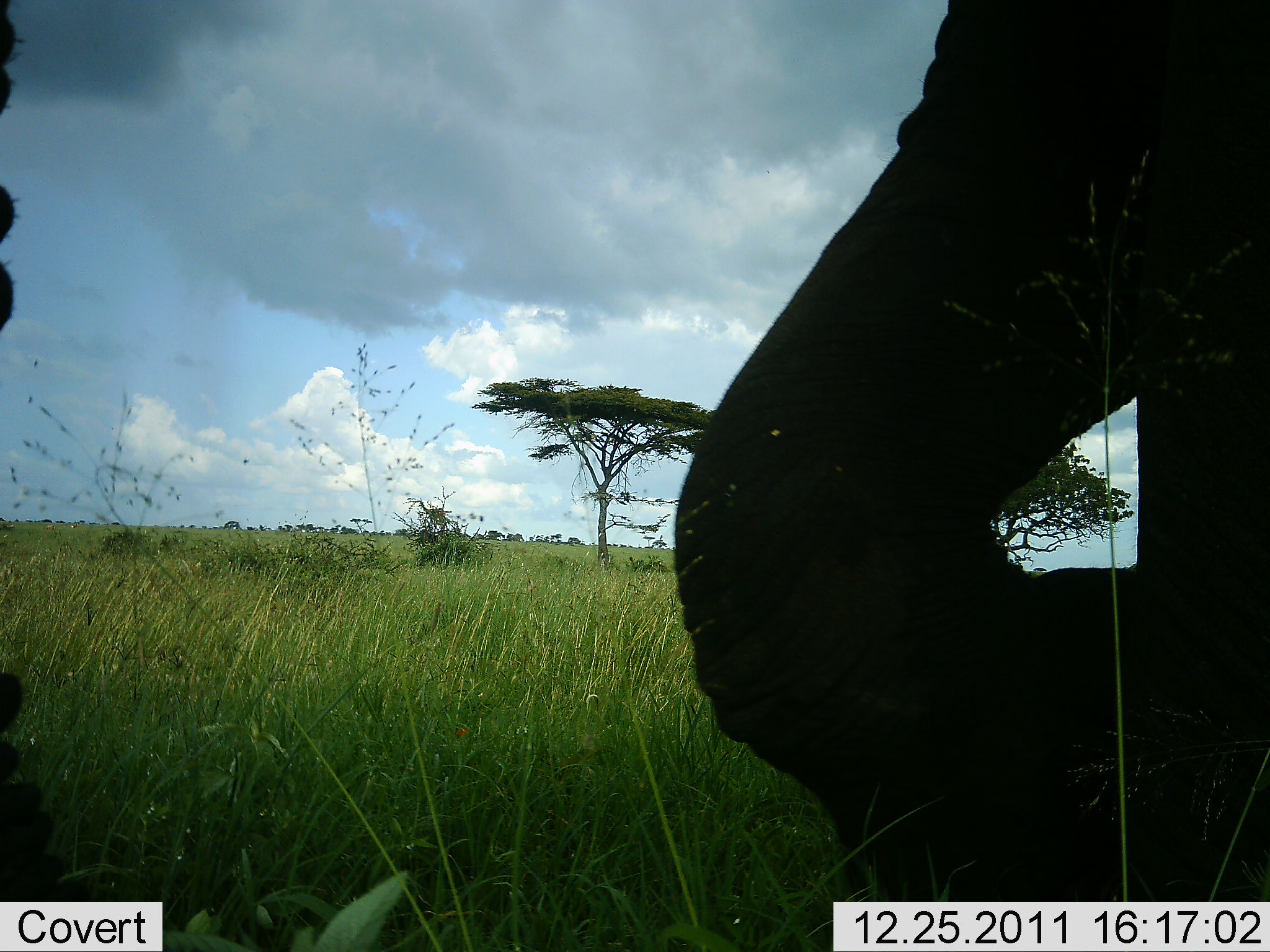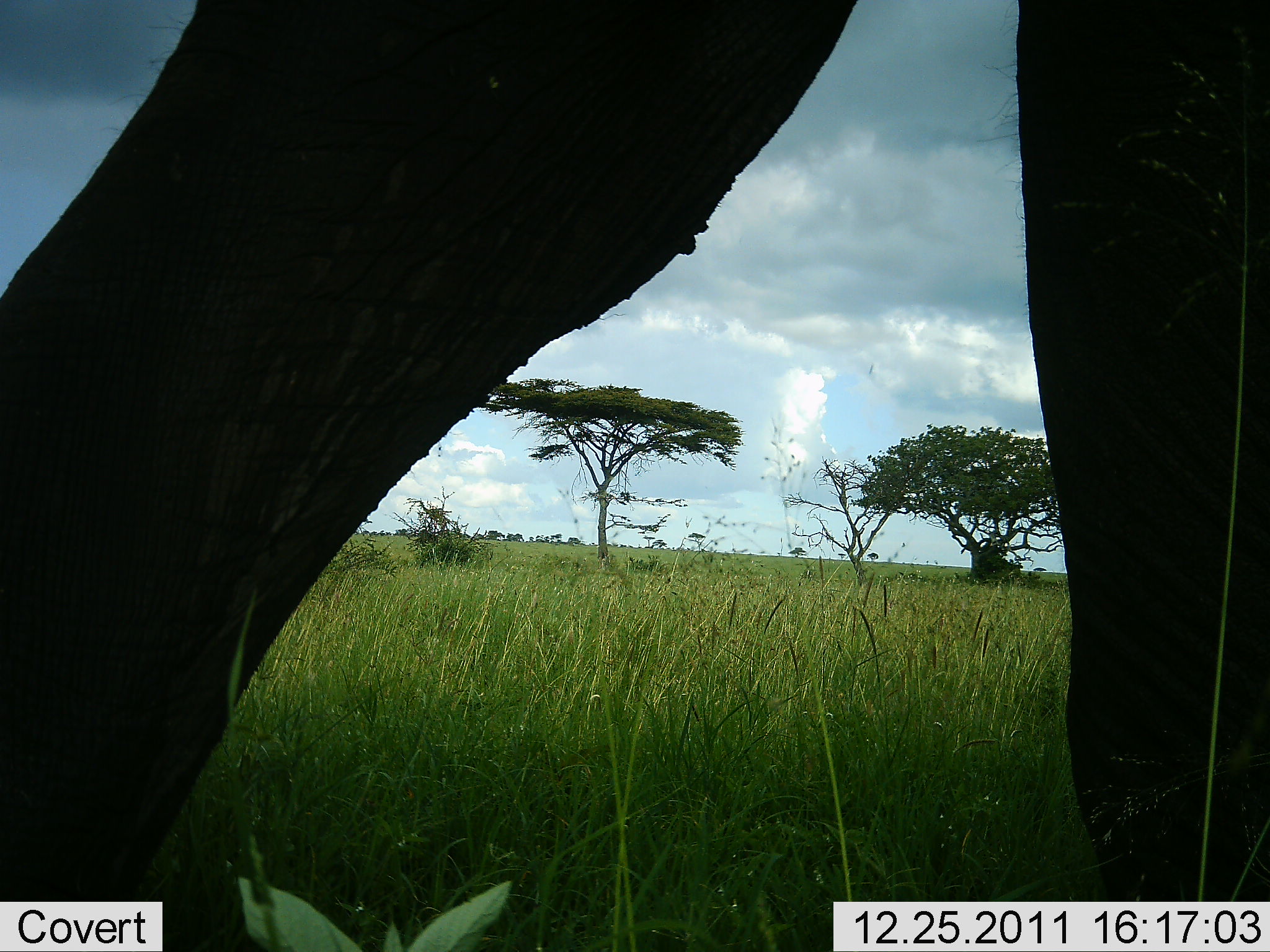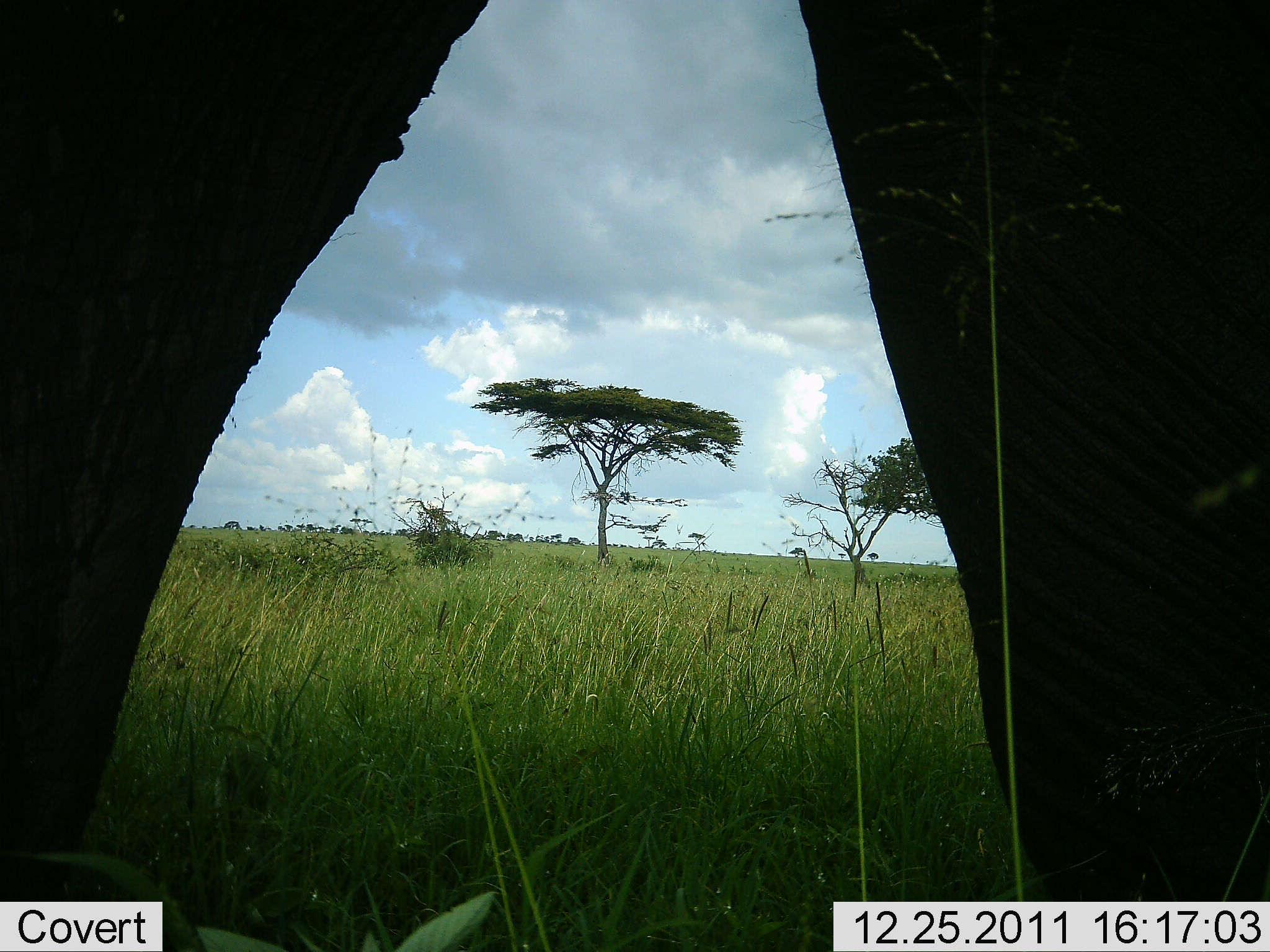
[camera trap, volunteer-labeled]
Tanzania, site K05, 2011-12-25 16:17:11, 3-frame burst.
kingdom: Animalia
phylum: Chordata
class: Mammalia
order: Proboscidea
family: Elephantidae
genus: Loxodonta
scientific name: Loxodonta africana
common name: african bush elephant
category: elephant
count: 1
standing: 7%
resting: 0%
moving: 93%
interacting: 0%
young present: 0%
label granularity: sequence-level